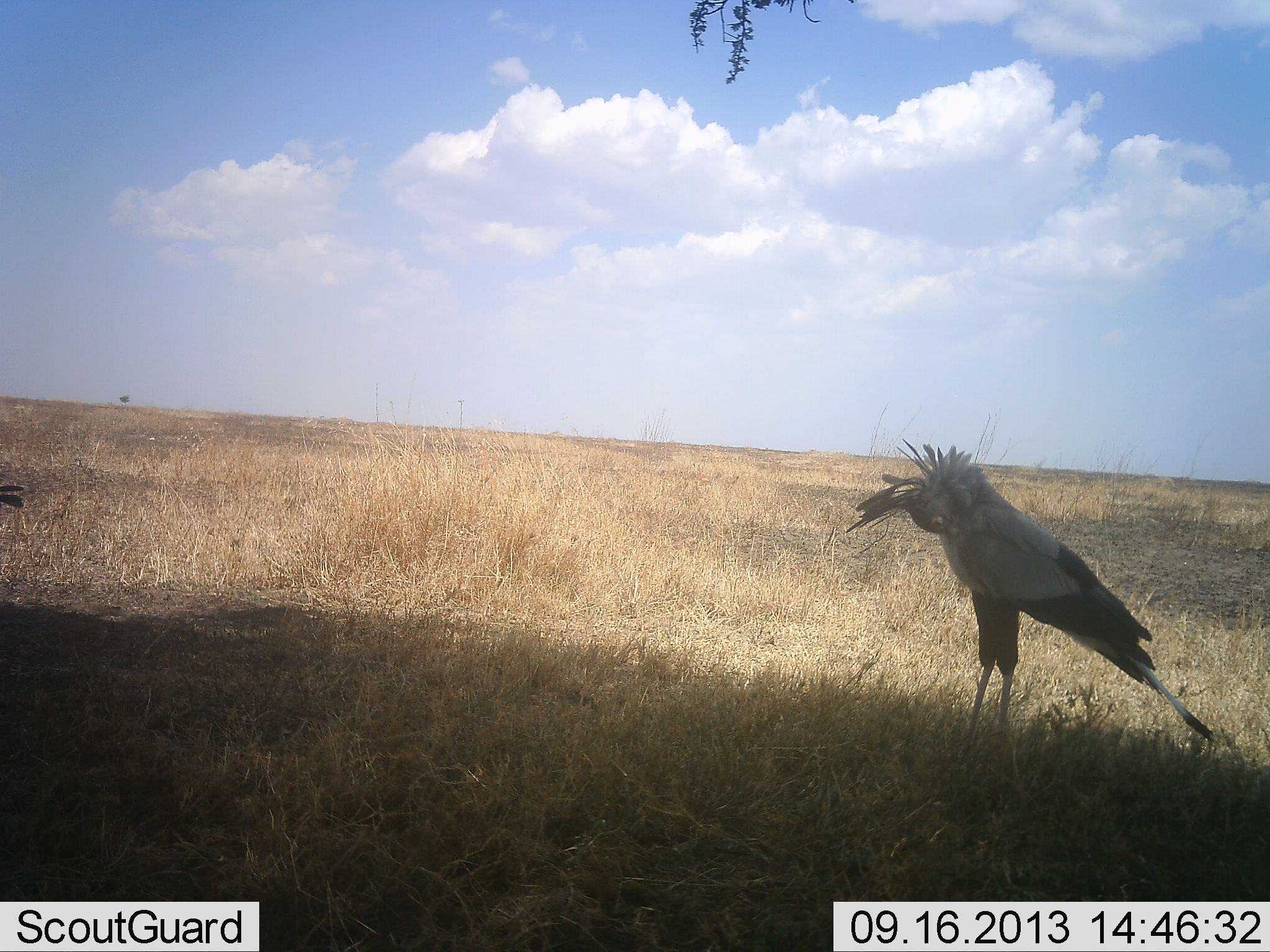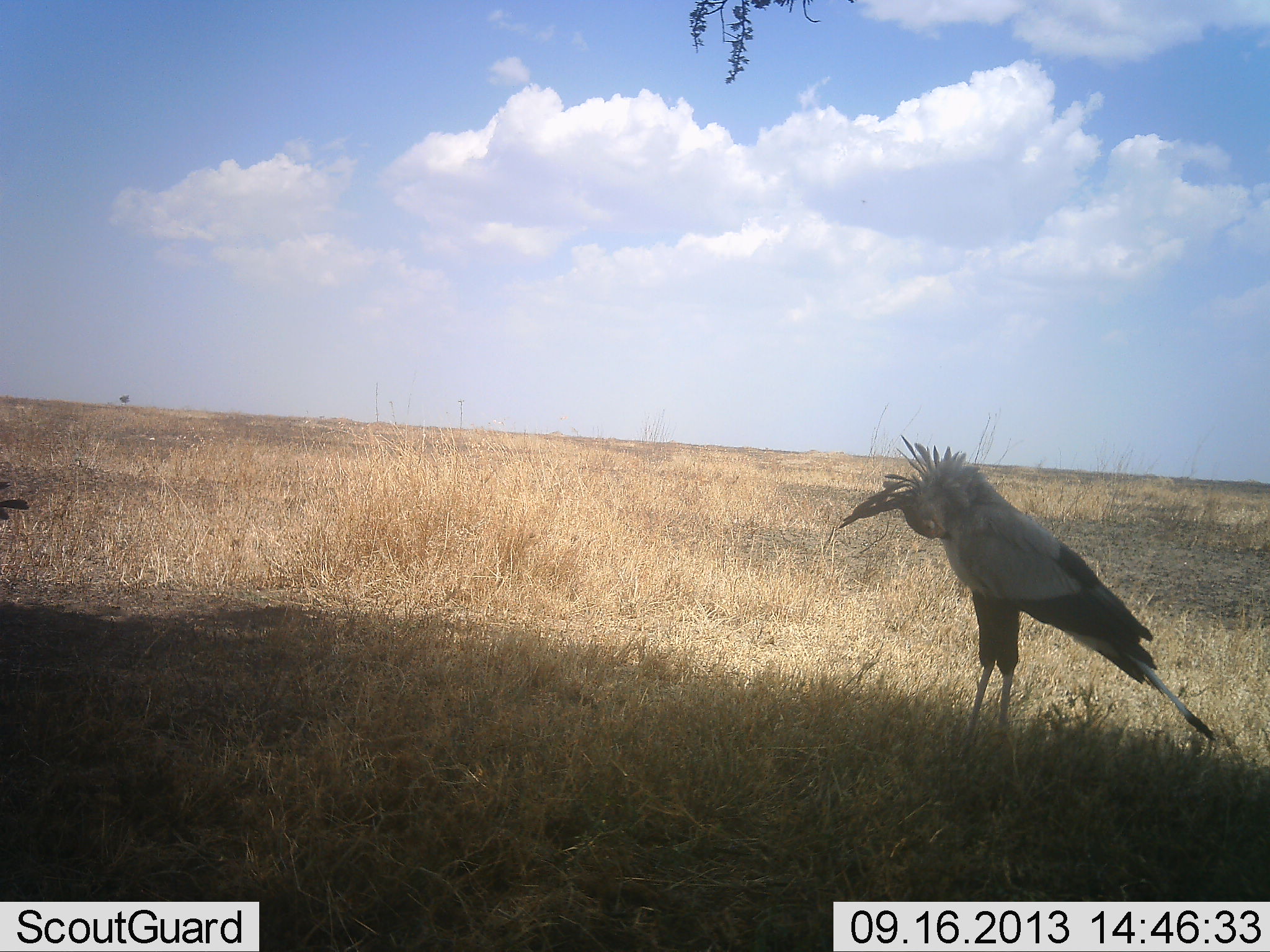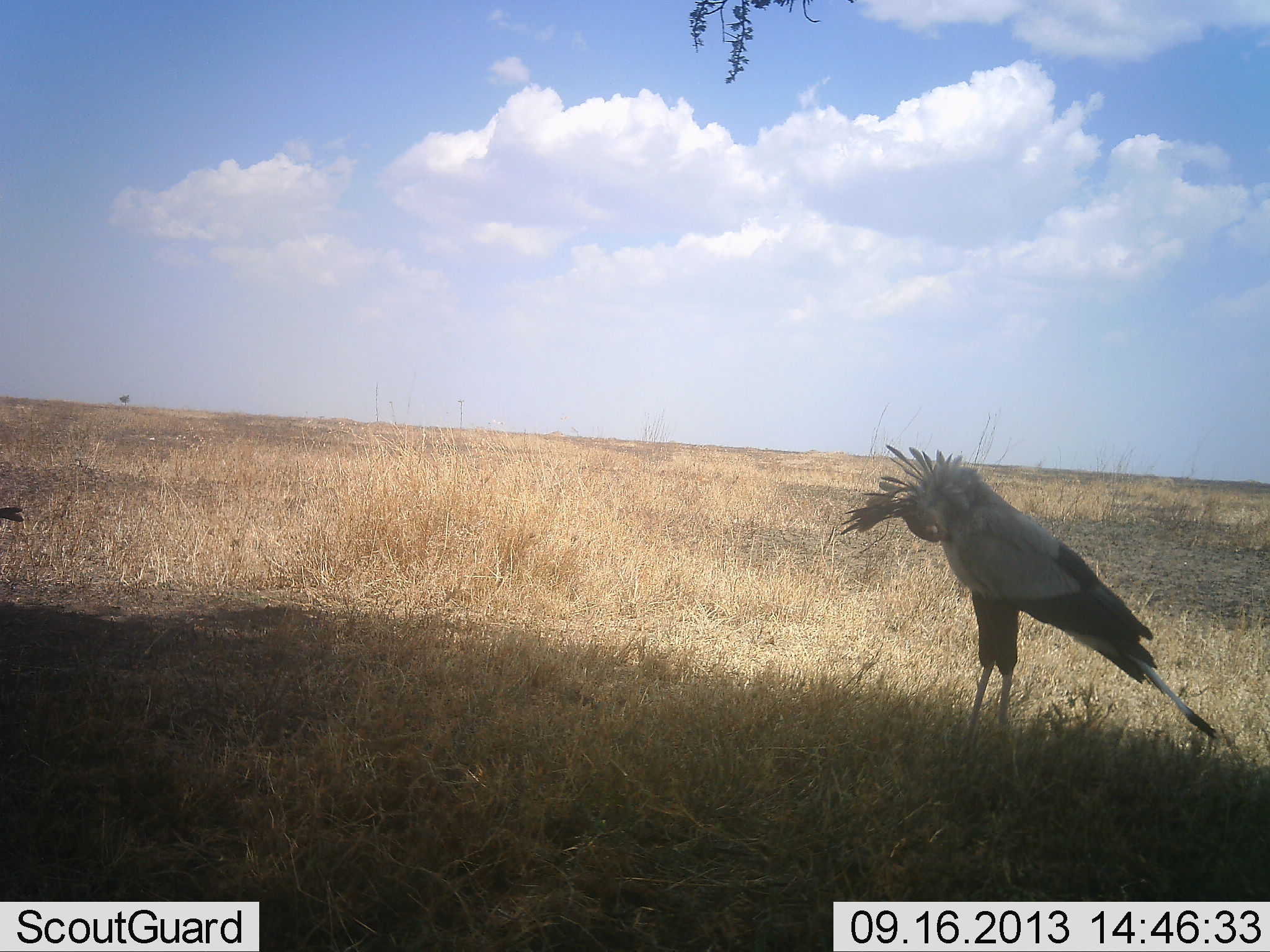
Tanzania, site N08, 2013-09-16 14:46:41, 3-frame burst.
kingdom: Animalia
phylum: Chordata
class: Aves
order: Accipitriformes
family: Sagittariidae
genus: Sagittarius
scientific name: Sagittarius serpentarius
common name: secretary bird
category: secretarybird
Secretarybird (secretary bird) (Sagittarius serpentarius), count 1. Behavior (volunteer vote fractions): standing 94%, resting 0%, moving 0%, interacting 6%. Young present (vote fraction): 0%. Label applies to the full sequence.